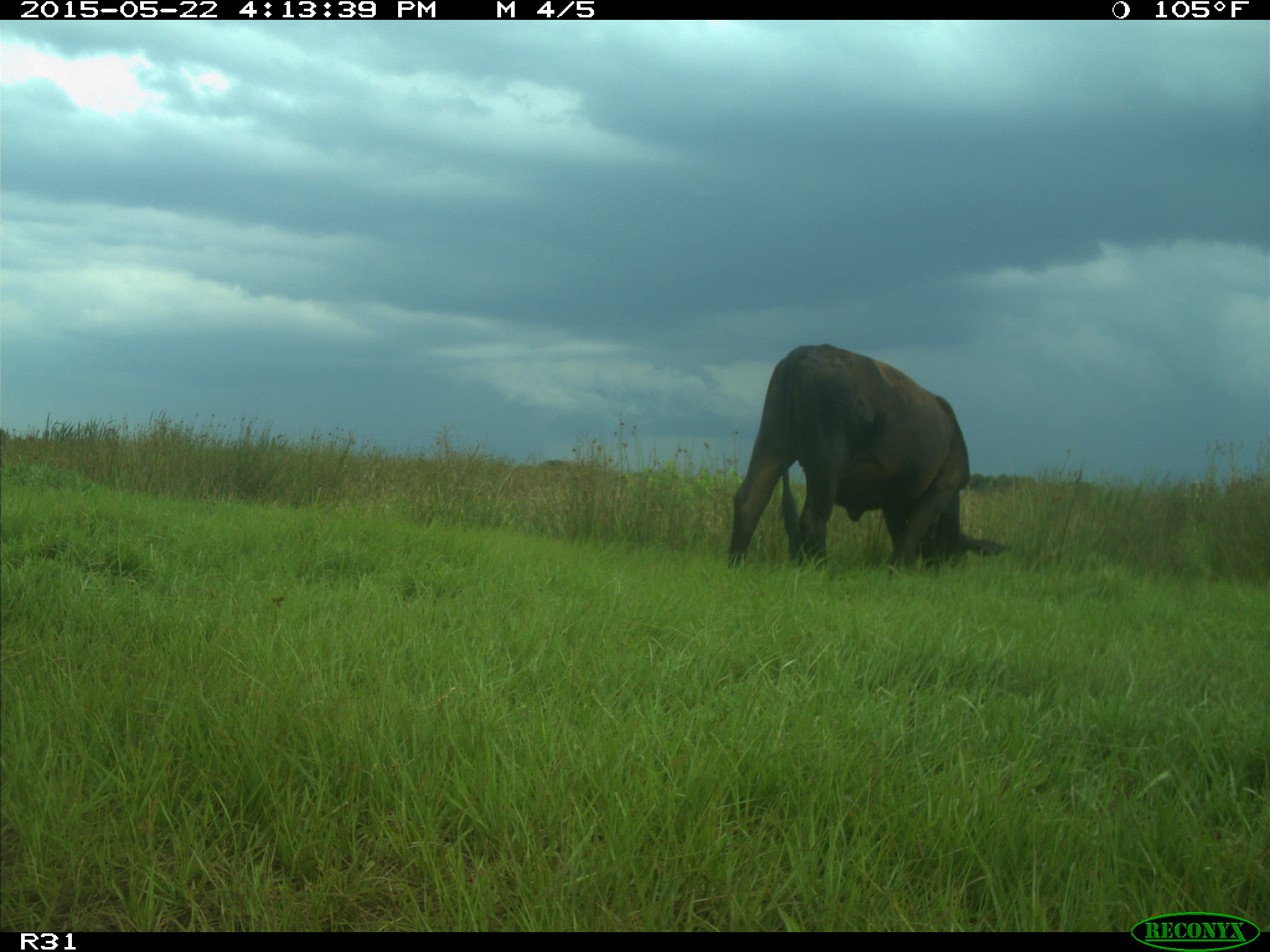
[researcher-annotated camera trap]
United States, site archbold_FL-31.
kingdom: Animalia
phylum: Chordata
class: Mammalia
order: Artiodactyla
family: Bovidae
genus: Bos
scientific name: Bos taurus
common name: domestic cow